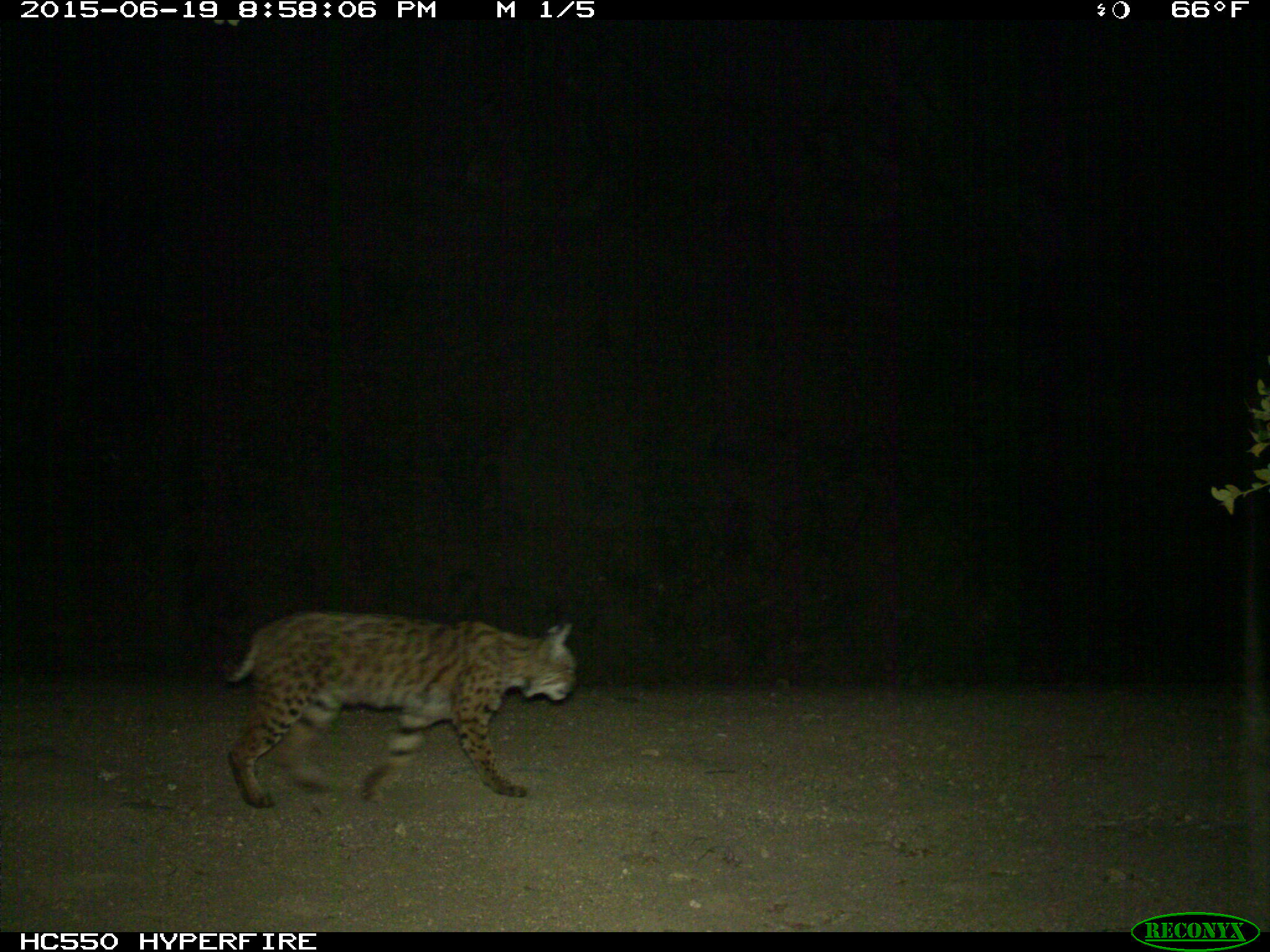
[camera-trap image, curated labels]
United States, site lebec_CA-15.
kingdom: Animalia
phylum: Chordata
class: Mammalia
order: Carnivora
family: Felidae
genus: Lynx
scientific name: Lynx rufus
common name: bobcat